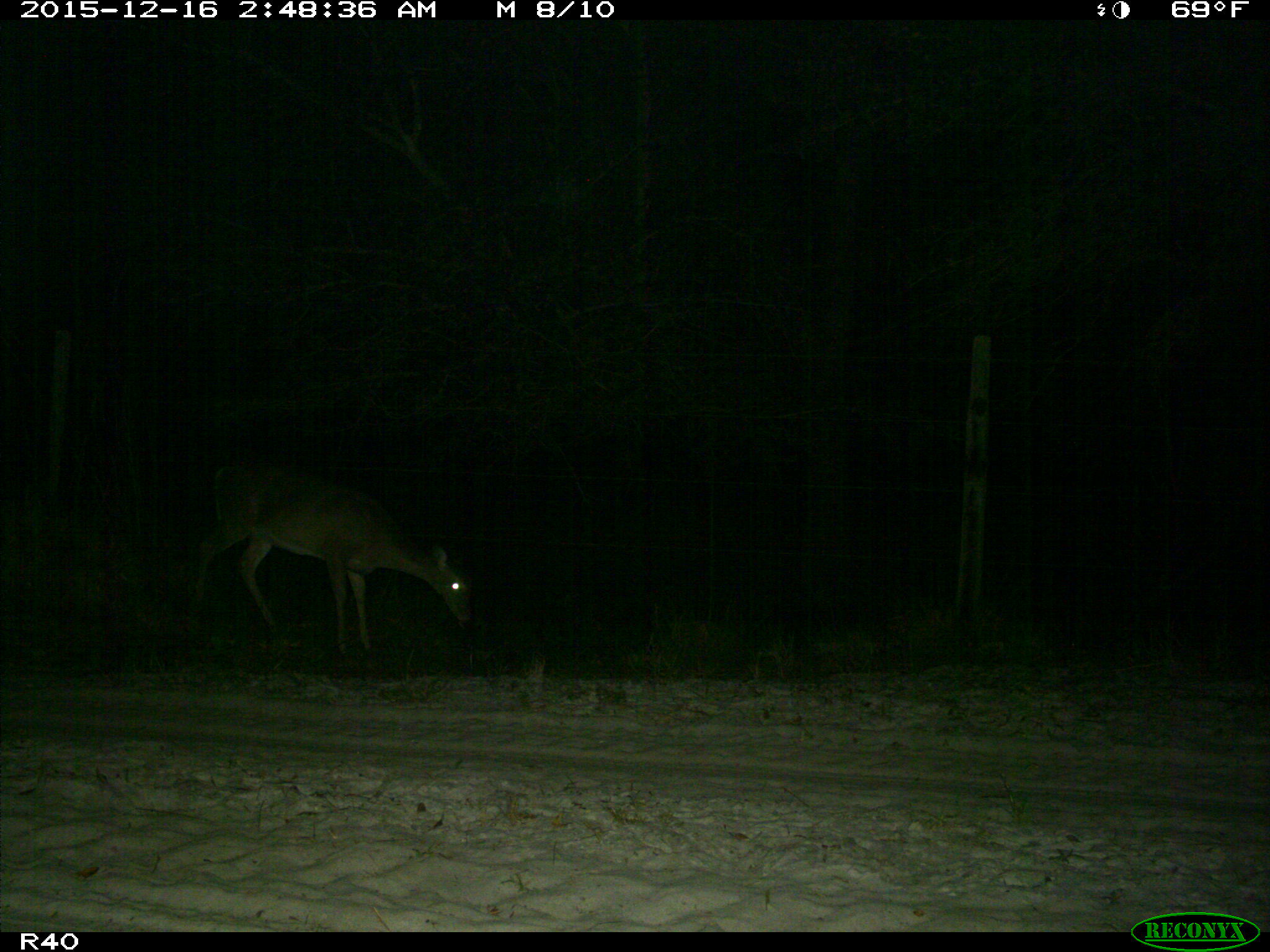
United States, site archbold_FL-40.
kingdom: Animalia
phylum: Chordata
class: Mammalia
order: Artiodactyla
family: Cervidae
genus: Odocoileus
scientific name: Odocoileus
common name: deer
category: unidentified deer